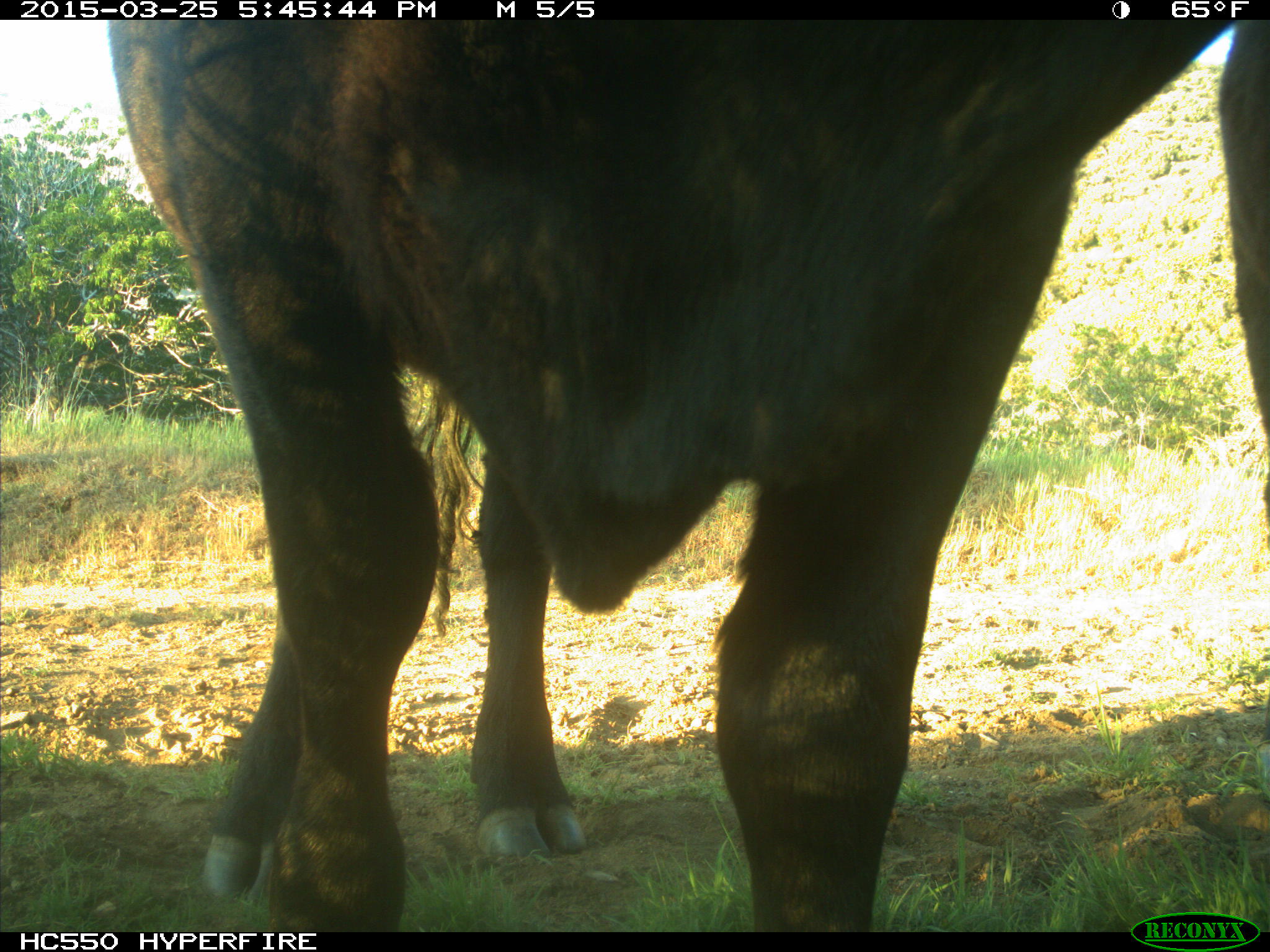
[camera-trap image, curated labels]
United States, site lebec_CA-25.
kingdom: Animalia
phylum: Chordata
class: Mammalia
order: Artiodactyla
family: Bovidae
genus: Bos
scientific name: Bos taurus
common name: domestic cow